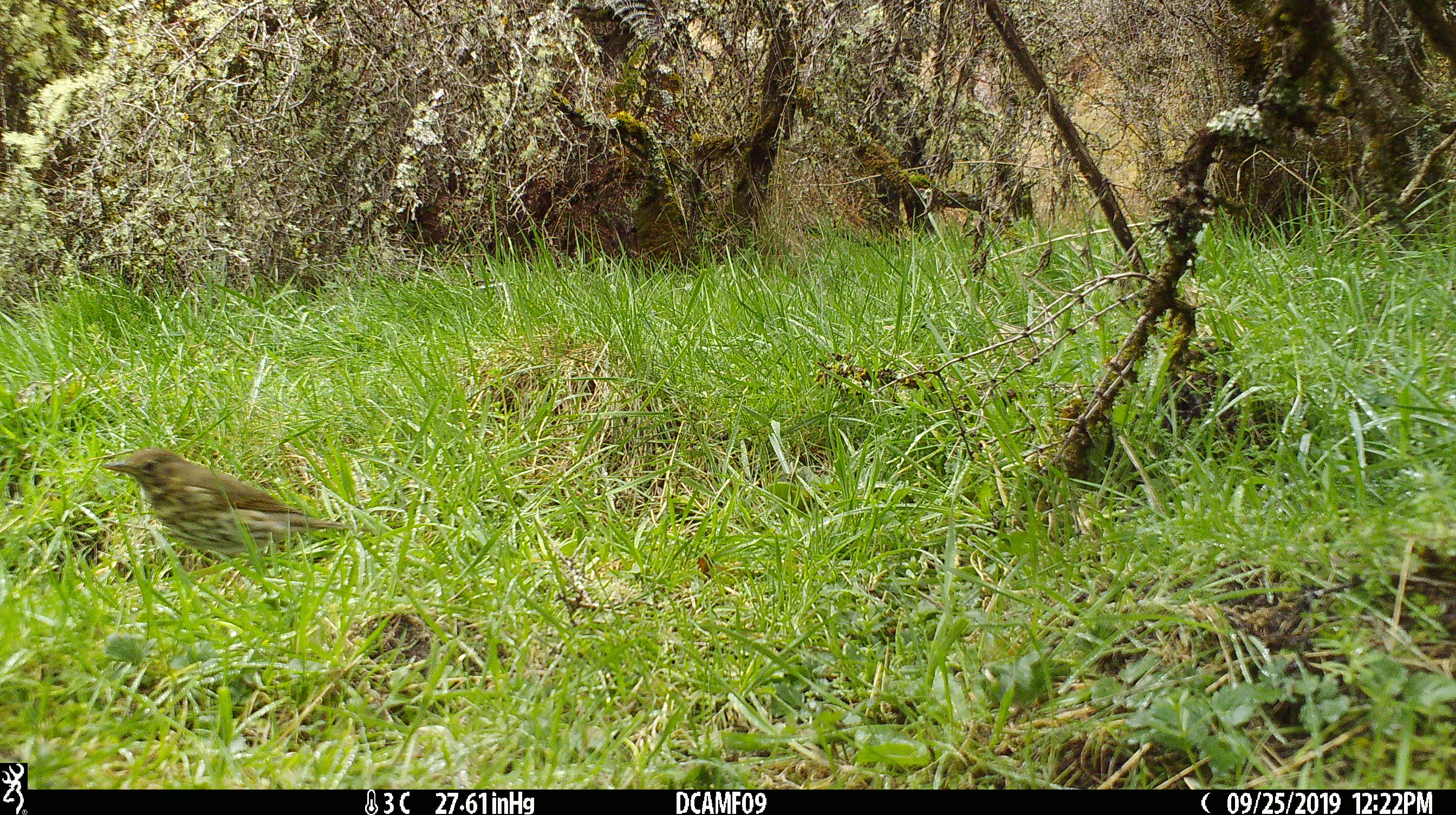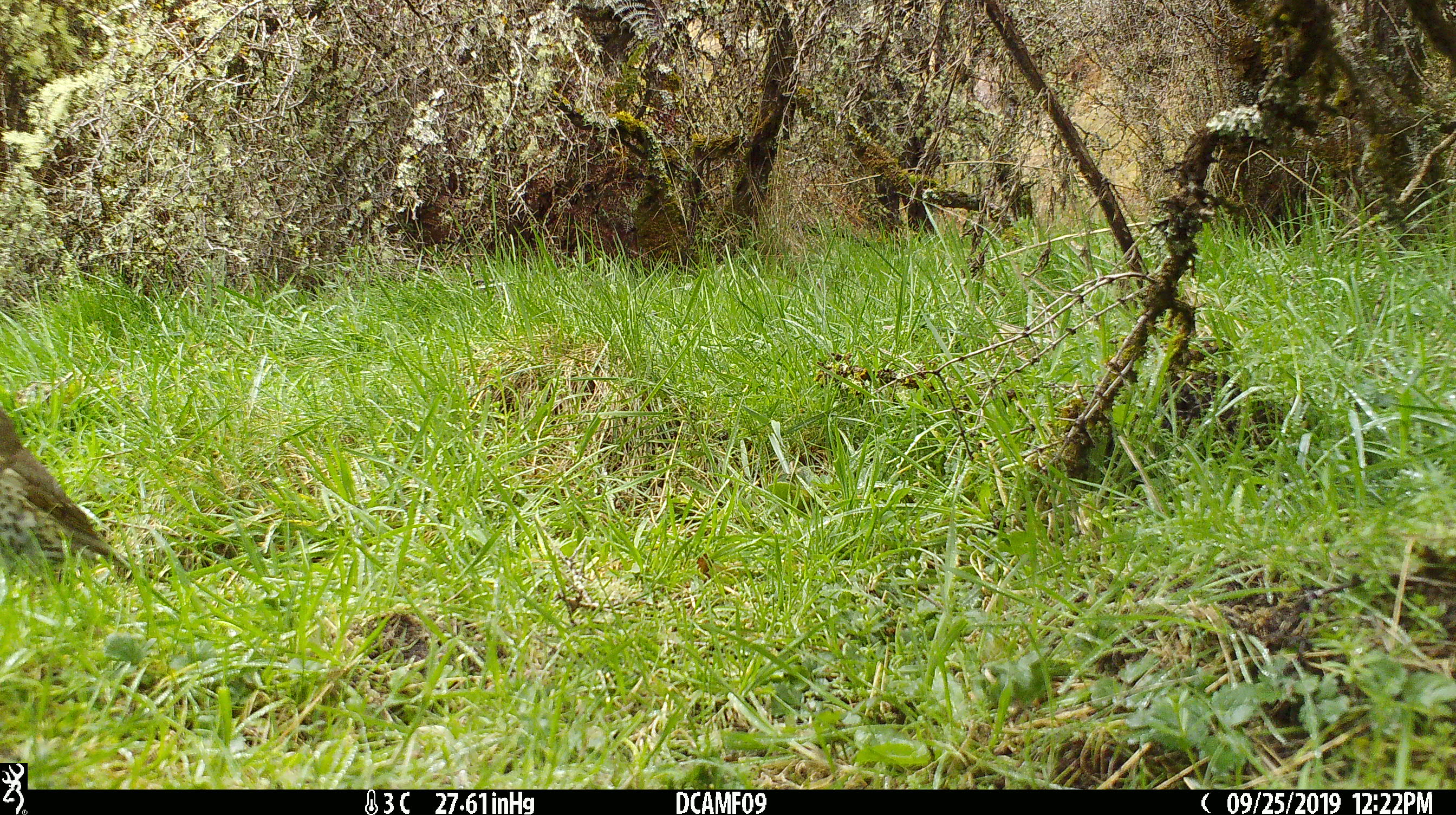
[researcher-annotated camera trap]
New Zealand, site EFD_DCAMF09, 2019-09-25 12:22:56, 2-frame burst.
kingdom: Animalia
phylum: Chordata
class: Aves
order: Passeriformes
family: Turdidae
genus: Turdus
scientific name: Turdus philomelos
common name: song thrush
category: thrush